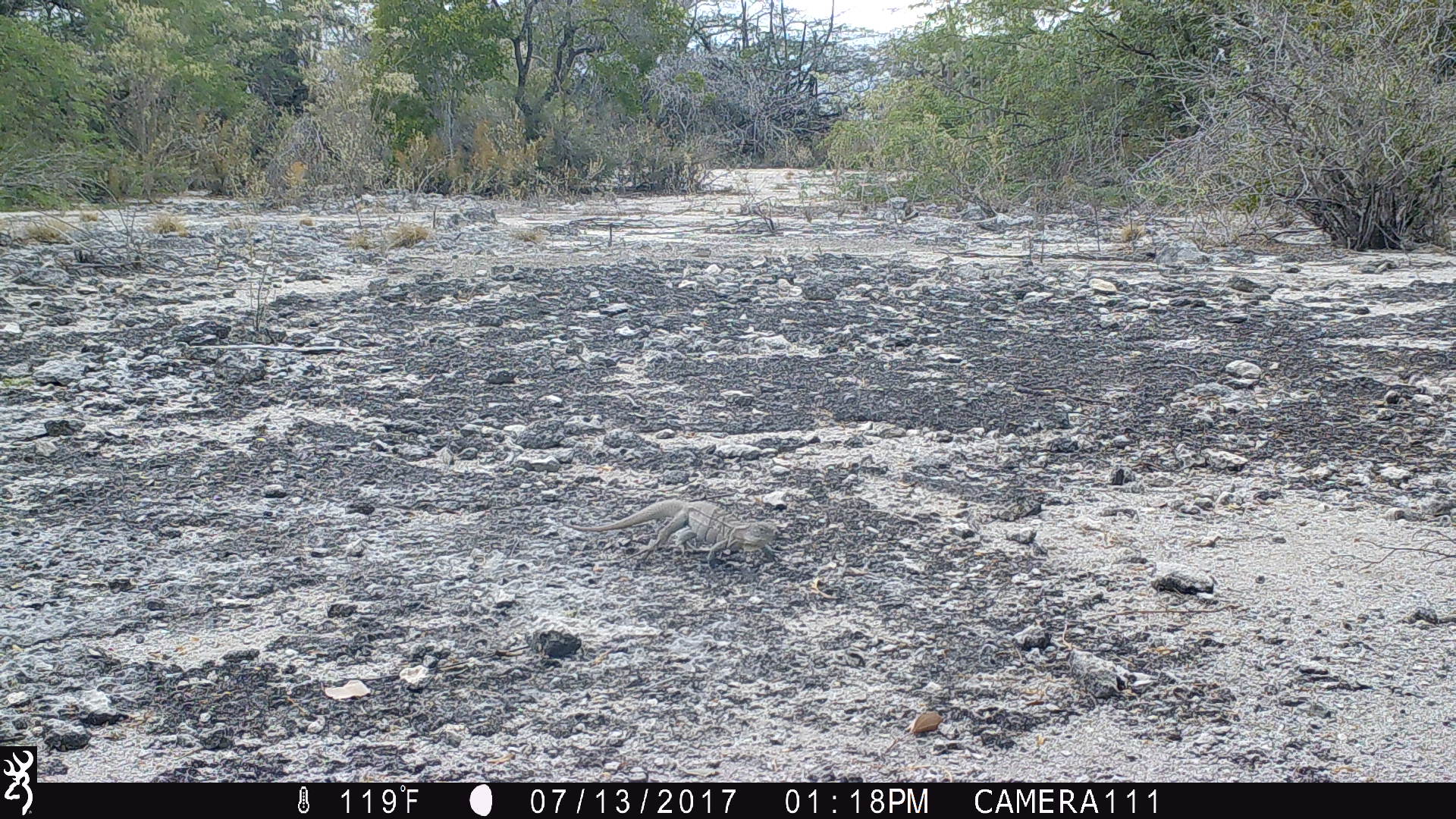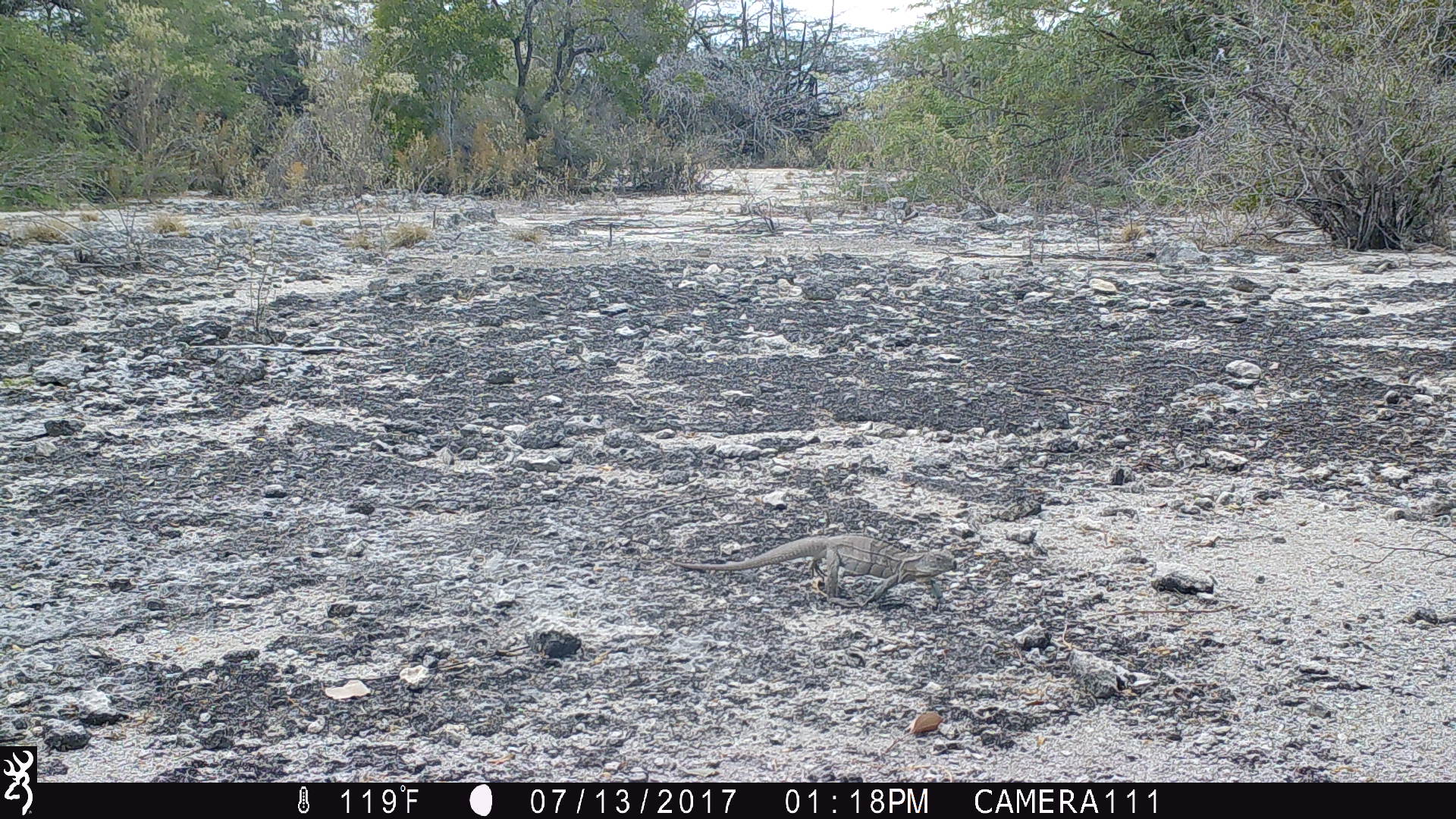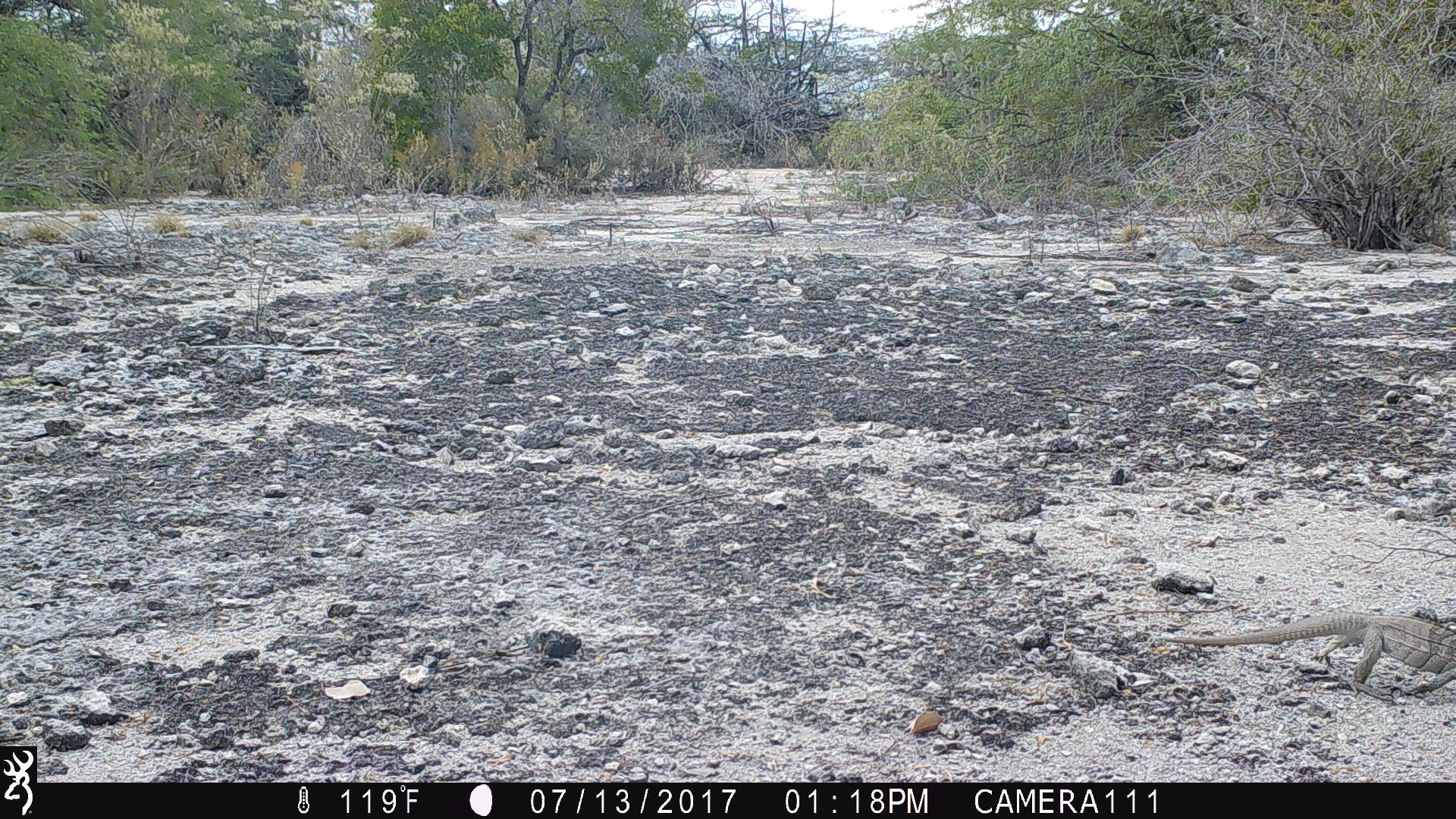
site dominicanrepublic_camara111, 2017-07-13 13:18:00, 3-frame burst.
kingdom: Animalia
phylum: Chordata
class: Reptilia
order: Squamata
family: Iguanidae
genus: Iguana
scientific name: Iguana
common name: typical iguanas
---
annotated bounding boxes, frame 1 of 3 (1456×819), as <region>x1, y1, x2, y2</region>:
iguana: <region>552, 495, 775, 565</region>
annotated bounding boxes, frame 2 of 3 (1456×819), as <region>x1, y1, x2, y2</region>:
iguana: <region>663, 532, 955, 605</region>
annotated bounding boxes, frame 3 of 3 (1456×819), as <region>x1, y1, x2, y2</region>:
iguana: <region>1157, 613, 1456, 708</region>